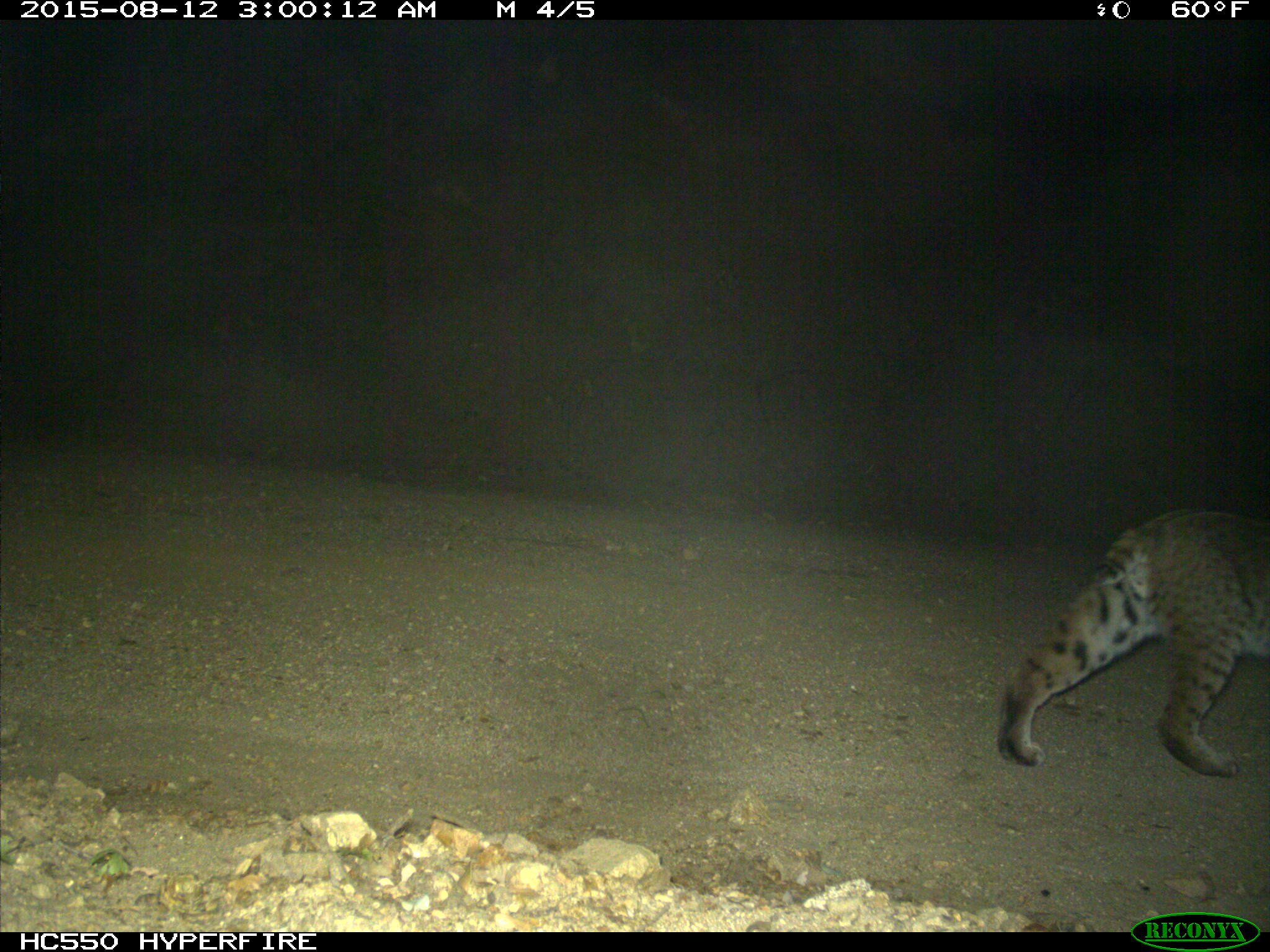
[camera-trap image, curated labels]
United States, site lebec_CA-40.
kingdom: Animalia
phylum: Chordata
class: Mammalia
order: Carnivora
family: Felidae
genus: Lynx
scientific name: Lynx rufus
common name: bobcat